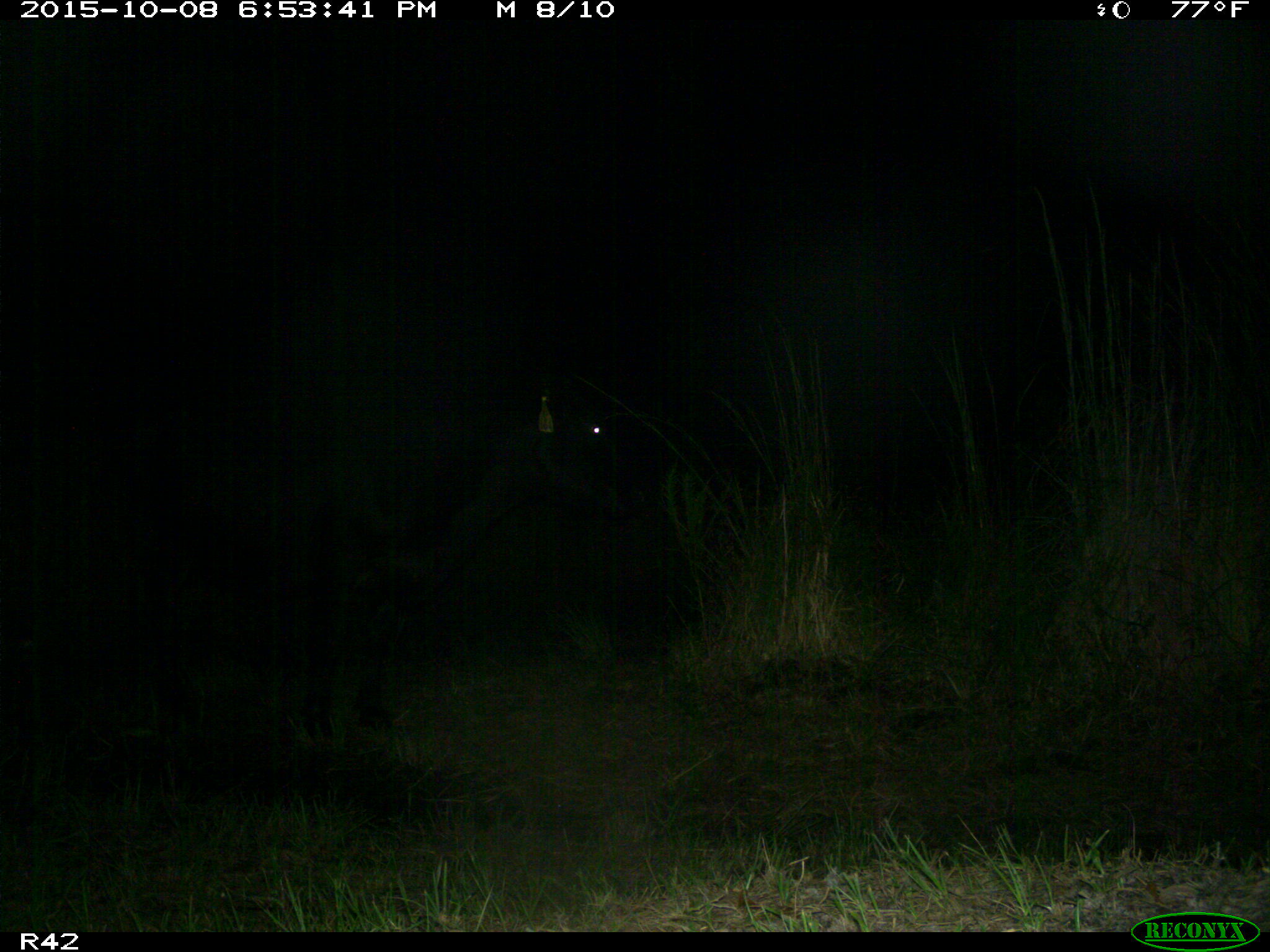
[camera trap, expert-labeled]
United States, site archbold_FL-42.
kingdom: Animalia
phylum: Chordata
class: Mammalia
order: Artiodactyla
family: Bovidae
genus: Bos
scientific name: Bos taurus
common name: domestic cow